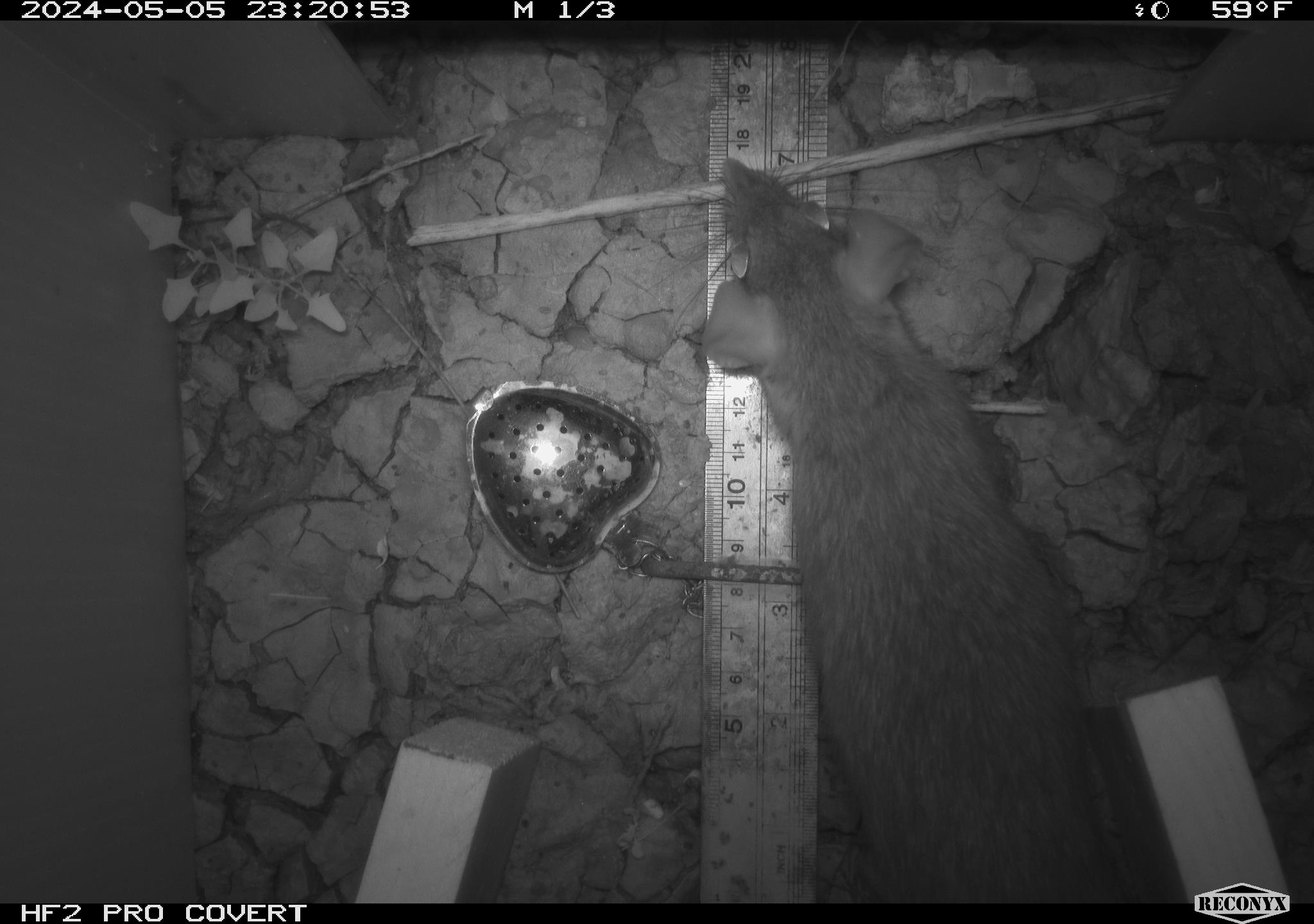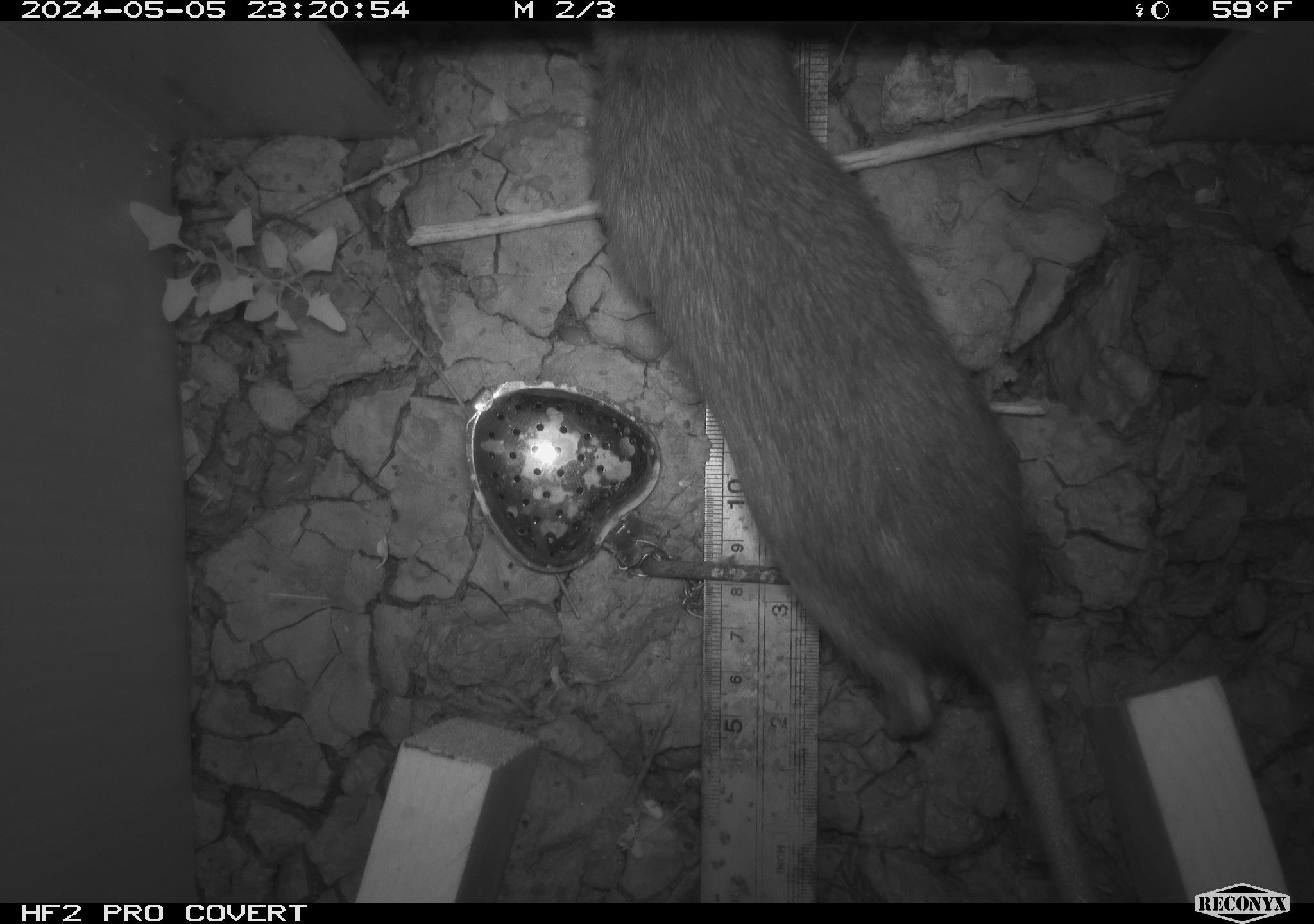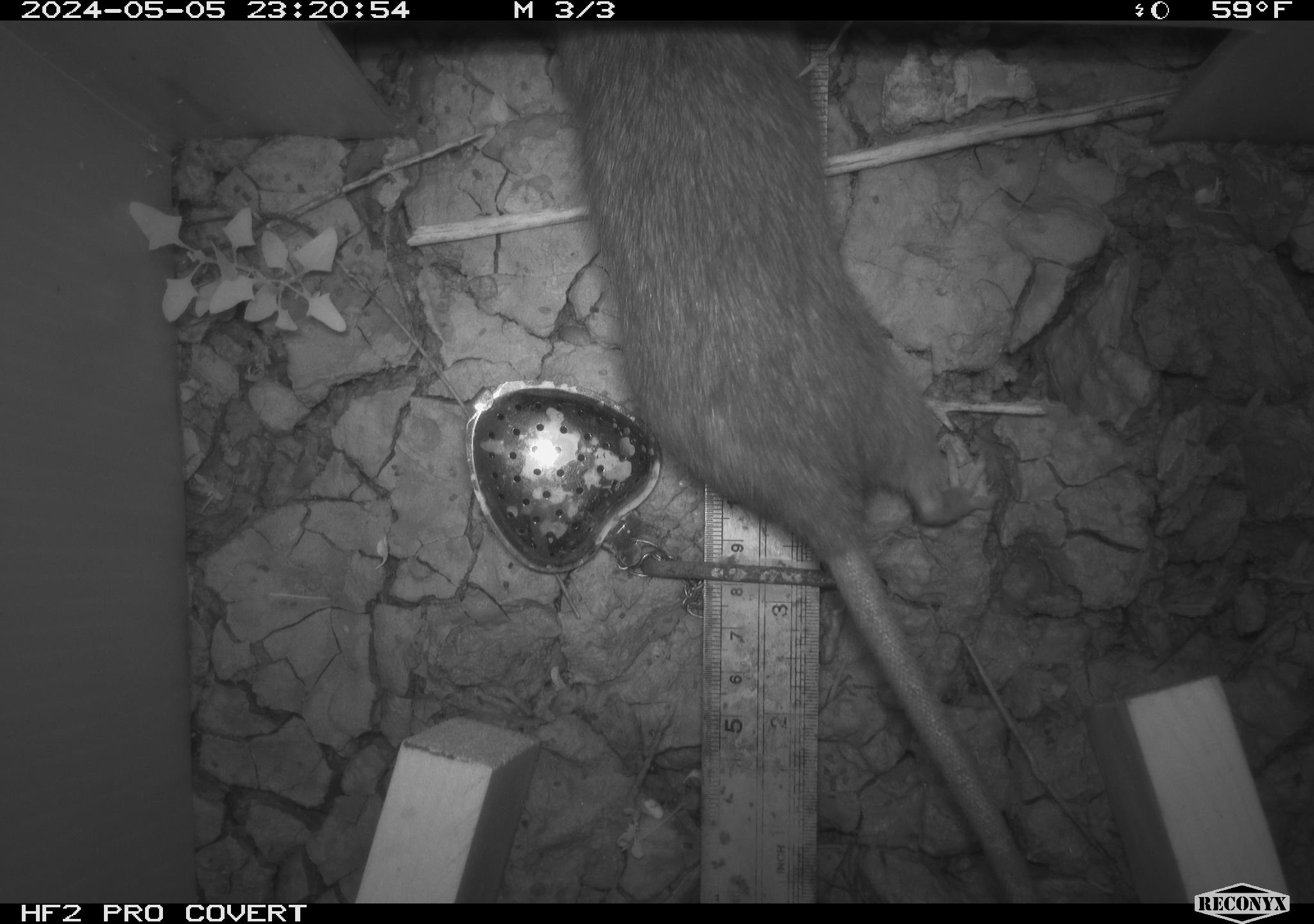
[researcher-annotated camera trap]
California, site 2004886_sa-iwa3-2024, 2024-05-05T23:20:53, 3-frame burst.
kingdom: Animalia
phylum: Chordata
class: Mammalia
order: Rodentia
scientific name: Rodentia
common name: woodrat or rat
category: woodrat or rat species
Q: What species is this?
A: Woodrat or rat species (woodrat or rat) (Rodentia).